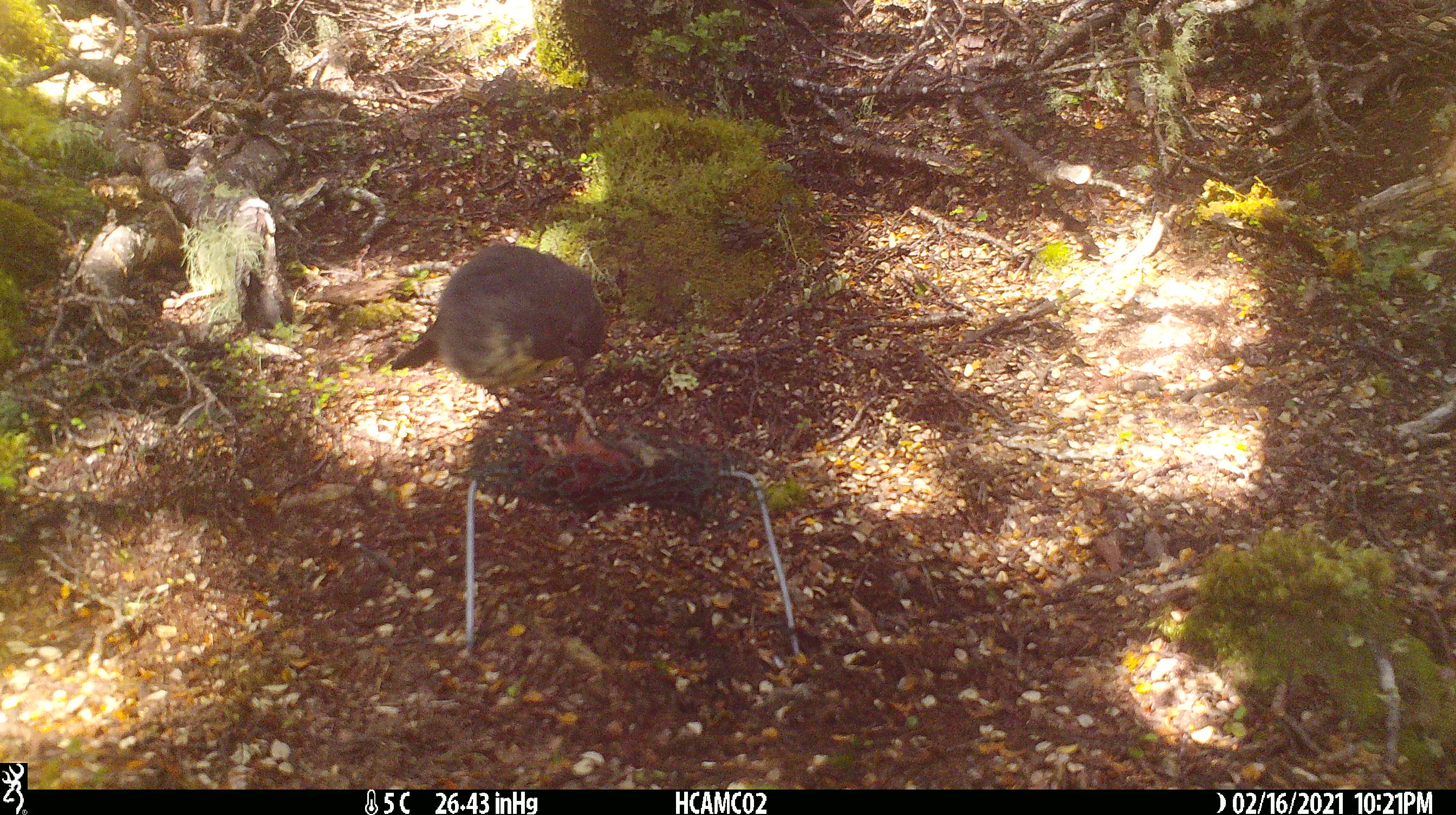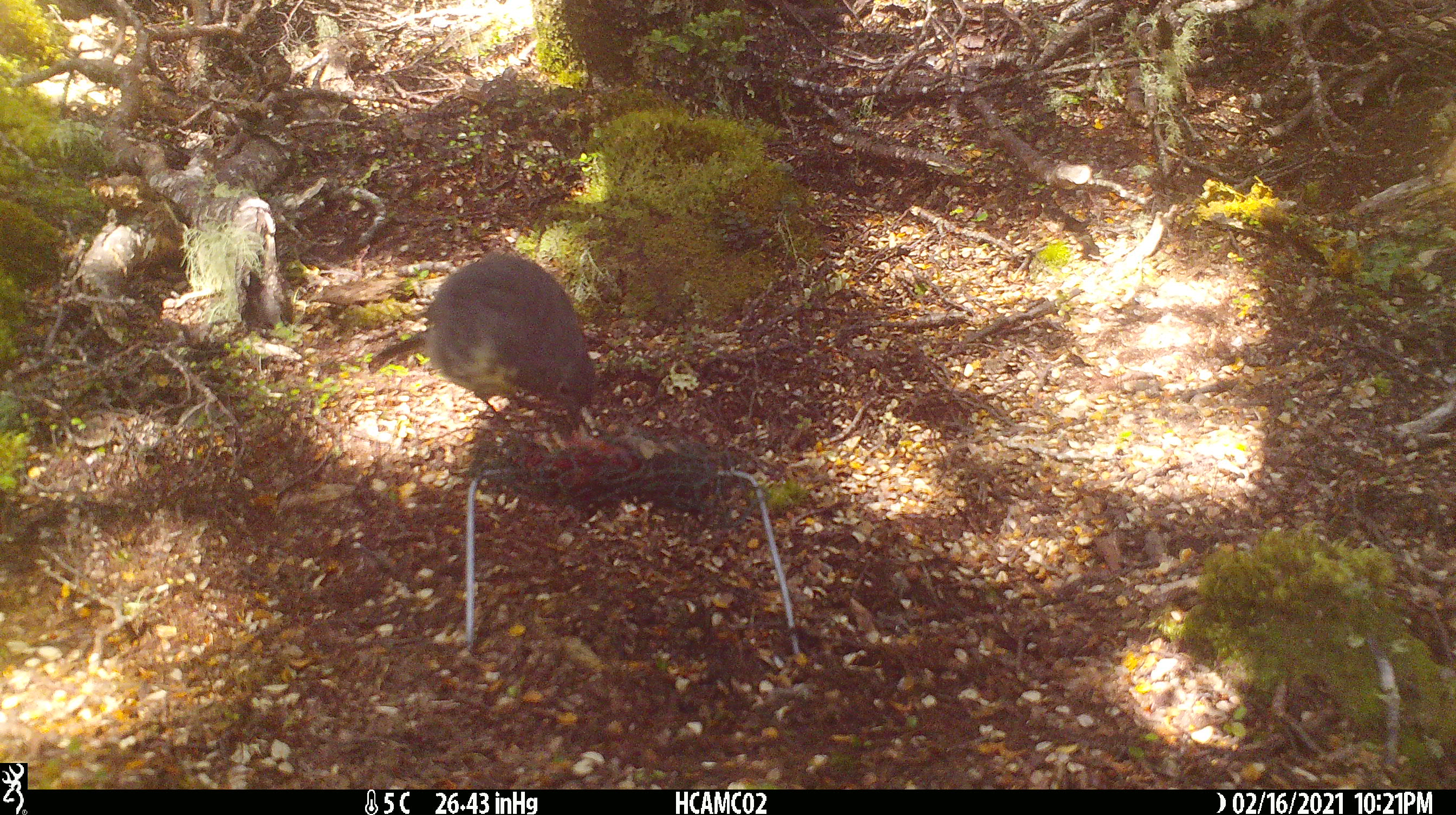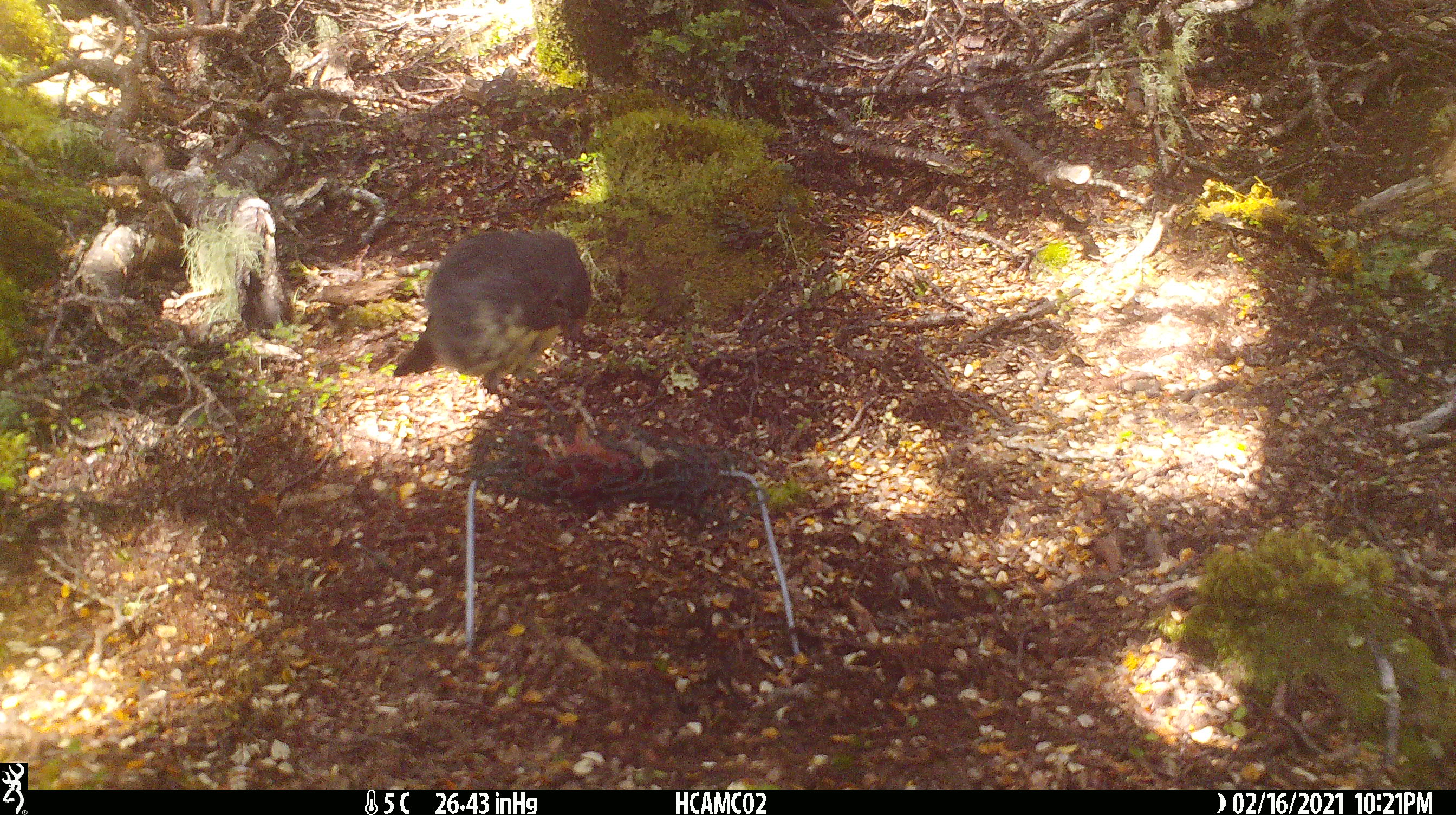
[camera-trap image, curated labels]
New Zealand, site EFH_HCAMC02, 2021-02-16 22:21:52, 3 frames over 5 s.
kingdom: Animalia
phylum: Chordata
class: Aves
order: Passeriformes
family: Petroicidae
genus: Petroica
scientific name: Petroica australis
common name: new zealand robin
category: robin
Robin (new zealand robin) (Petroica australis).